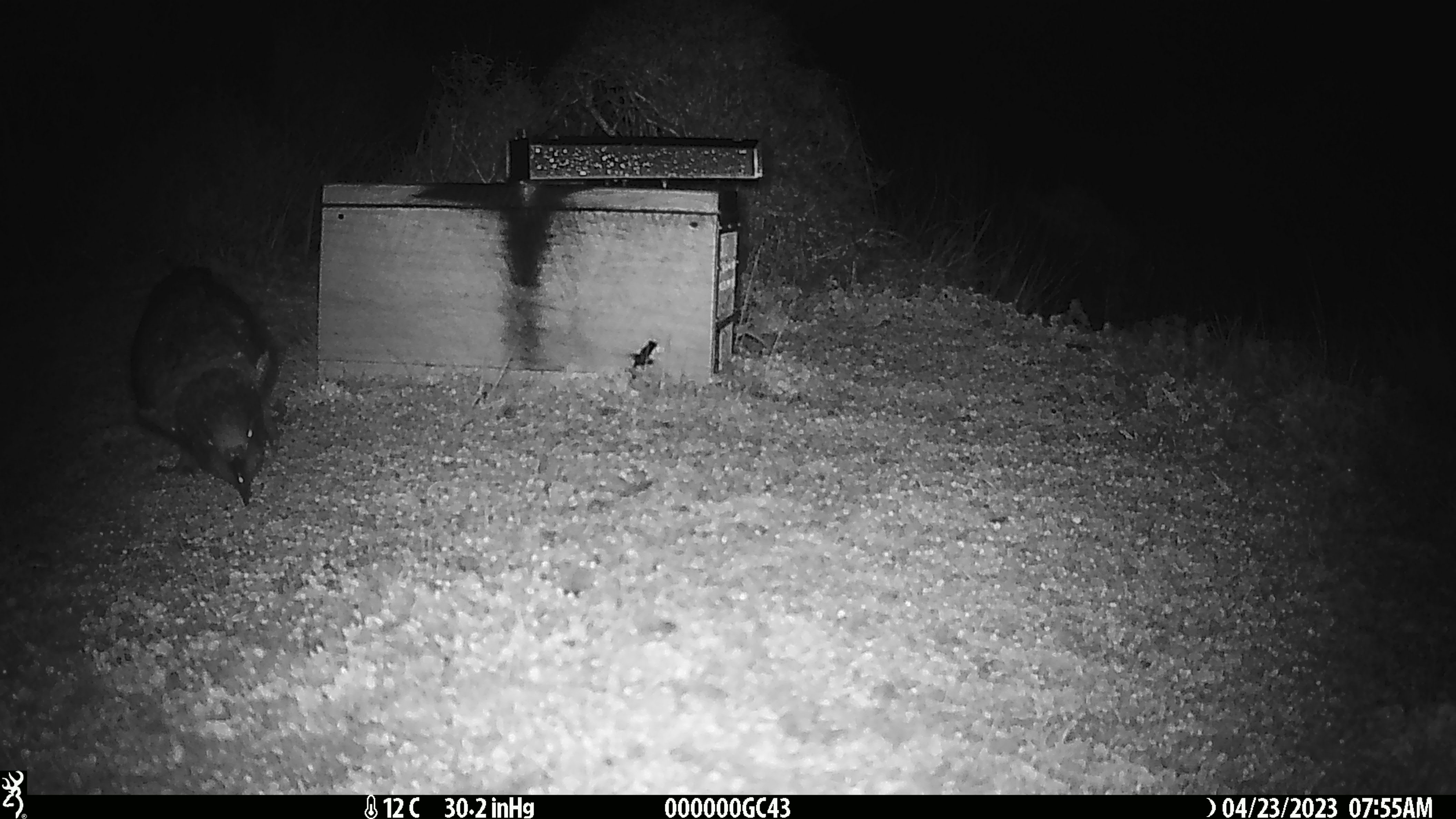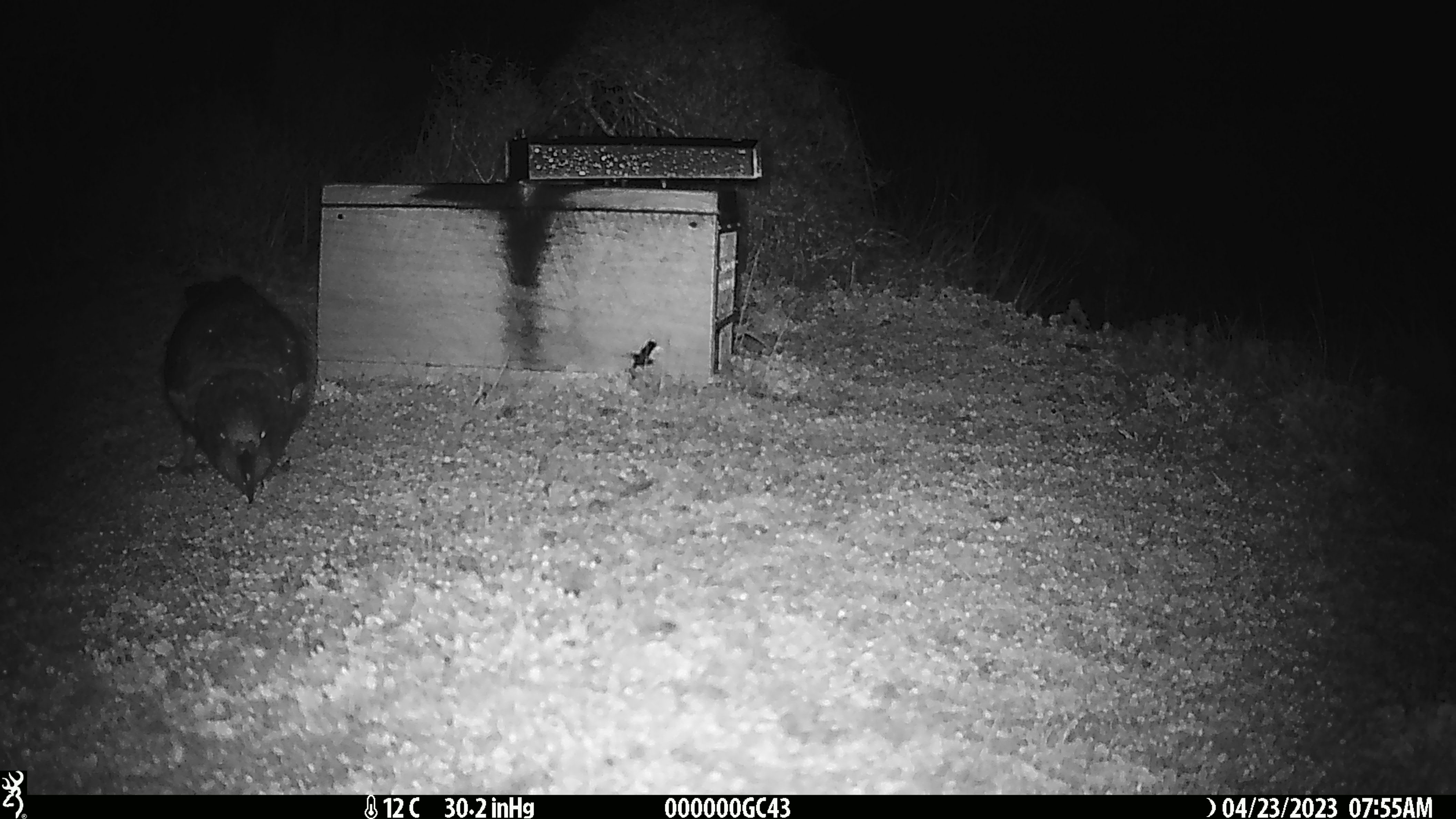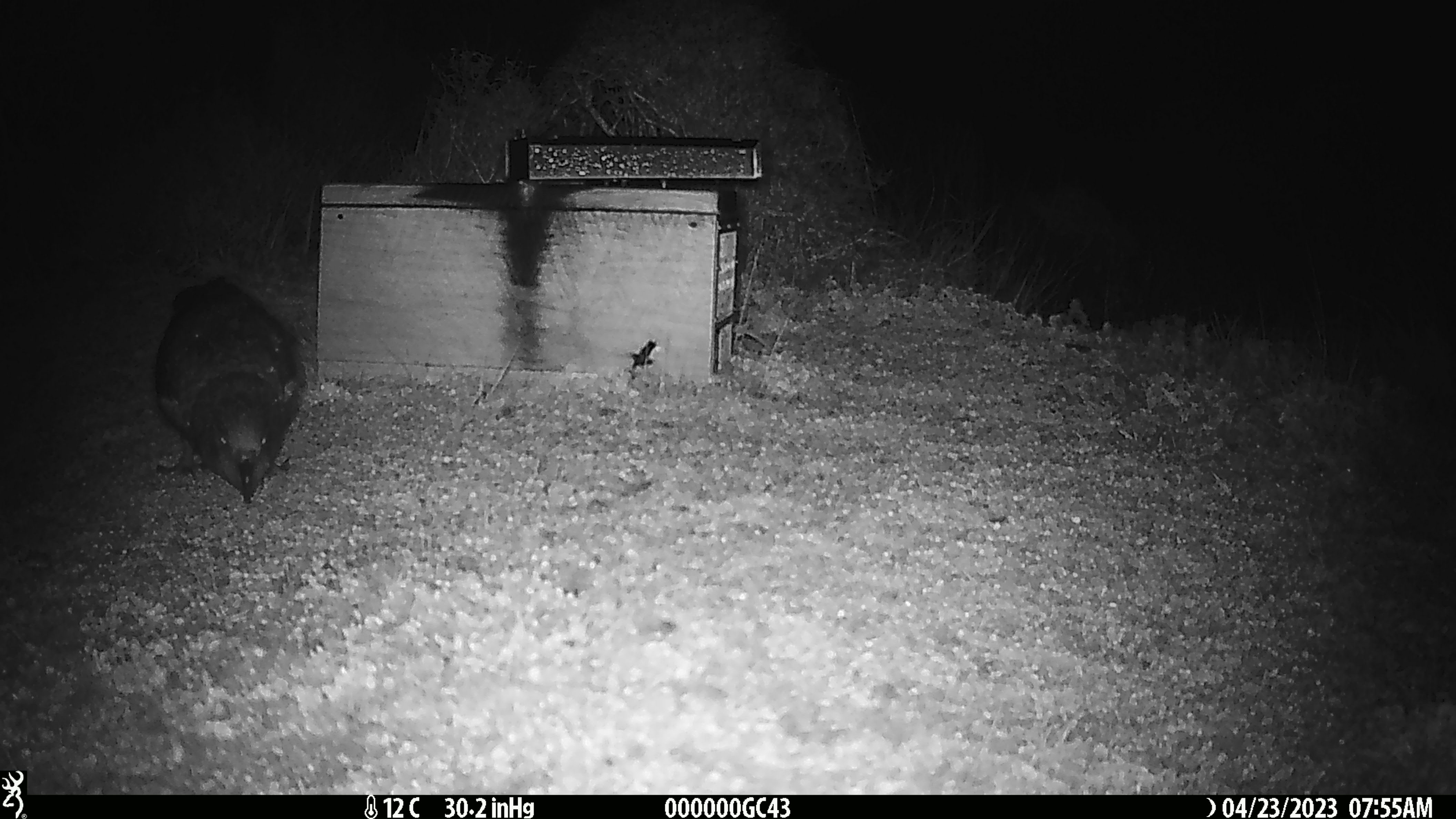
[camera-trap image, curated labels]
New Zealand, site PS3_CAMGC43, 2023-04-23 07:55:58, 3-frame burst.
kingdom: Animalia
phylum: Chordata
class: Aves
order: Psittaciformes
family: Strigopidae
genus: Nestor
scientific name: Nestor notabilis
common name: kea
Kea (Nestor notabilis).